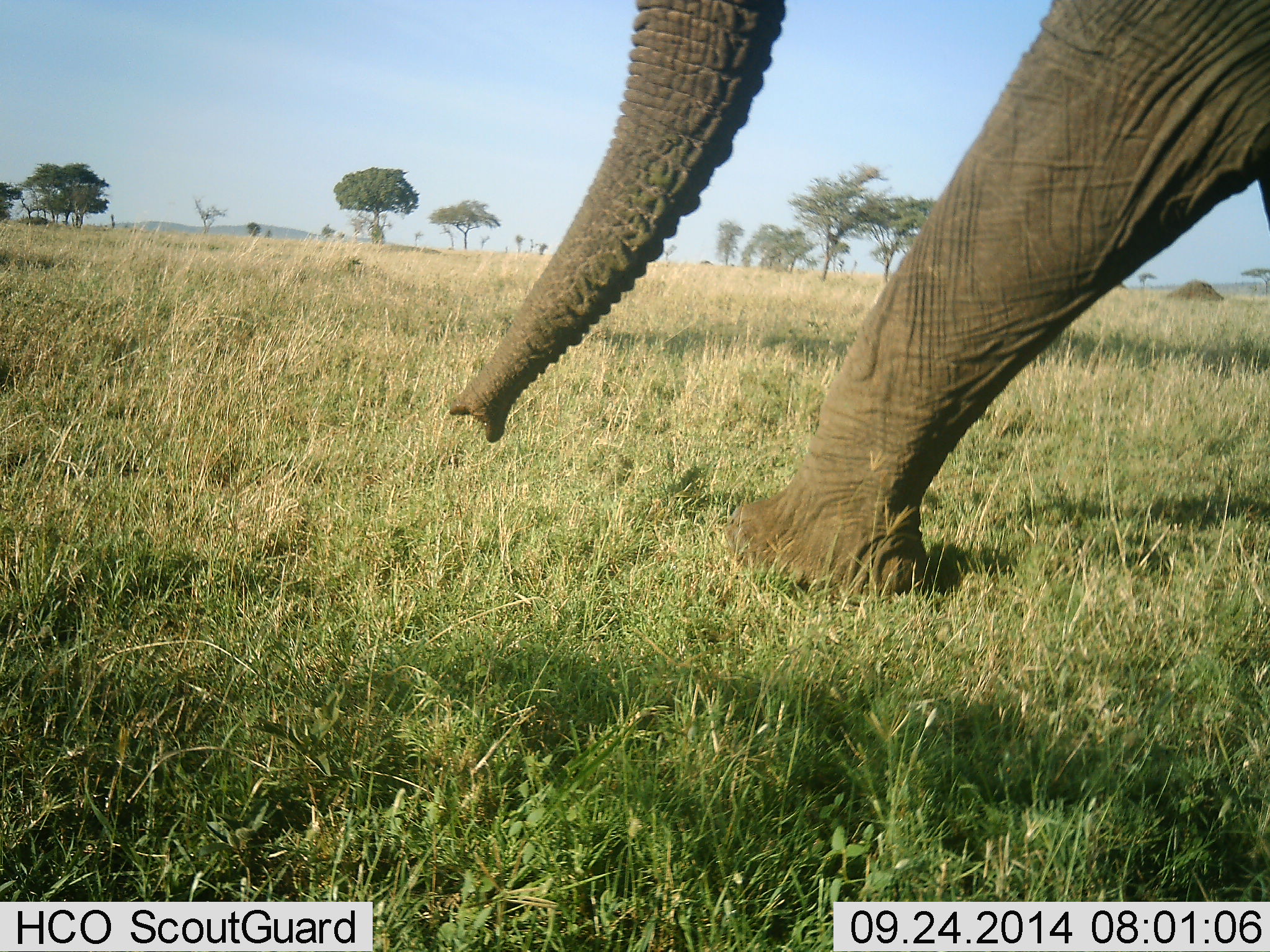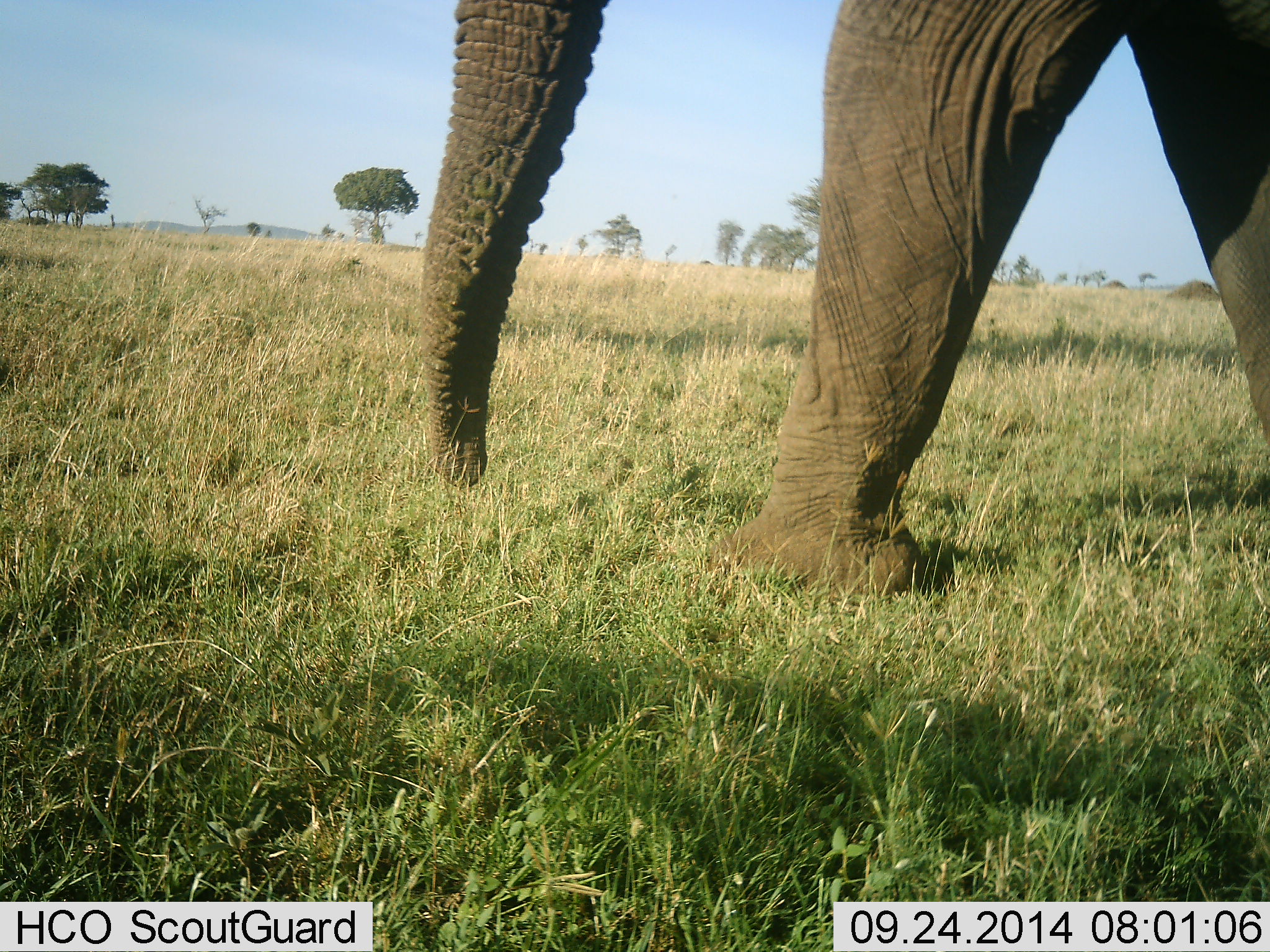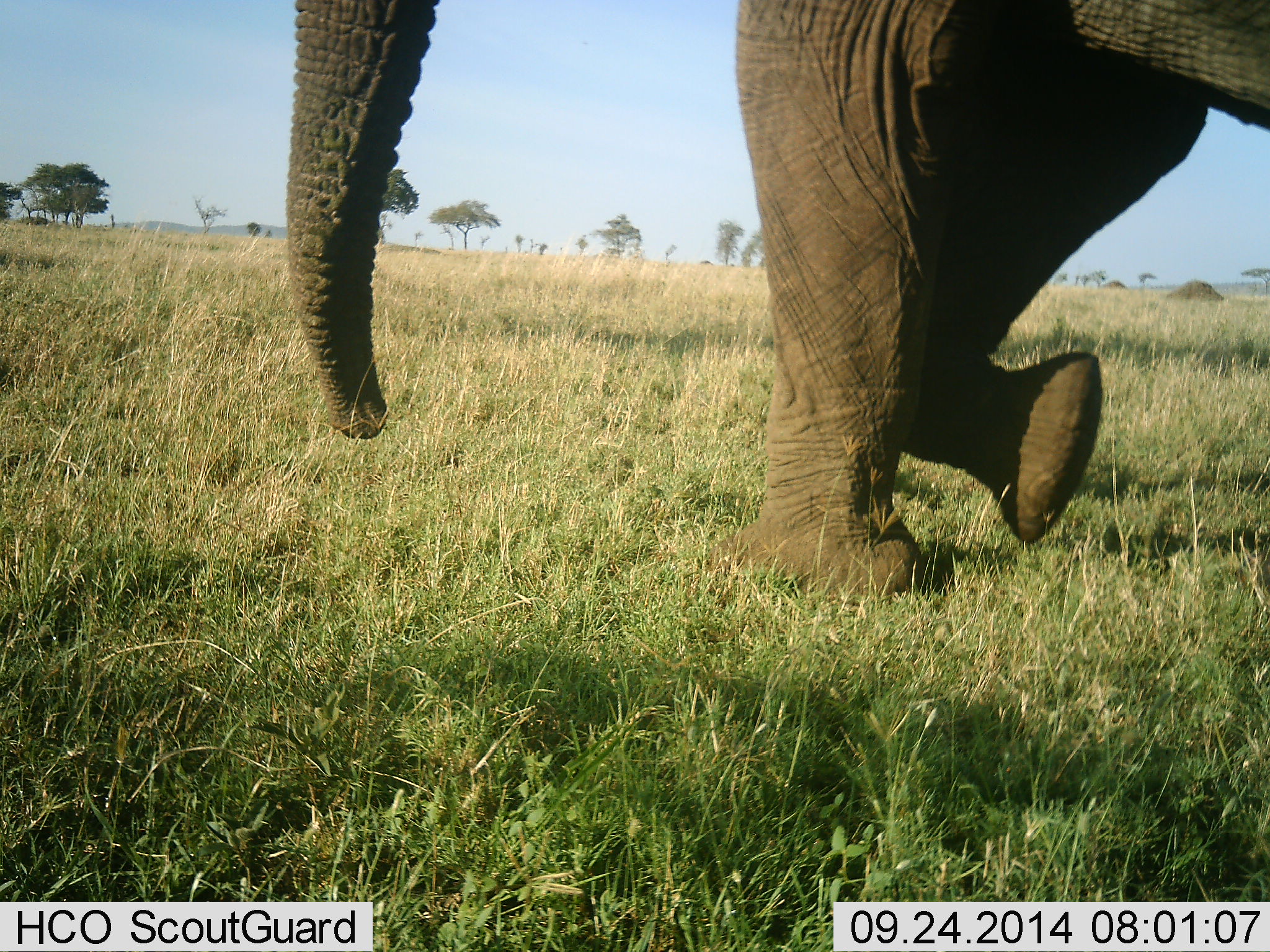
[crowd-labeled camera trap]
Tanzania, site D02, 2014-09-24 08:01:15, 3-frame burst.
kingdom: Animalia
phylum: Chordata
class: Mammalia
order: Proboscidea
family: Elephantidae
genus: Loxodonta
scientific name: Loxodonta africana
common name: african bush elephant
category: elephant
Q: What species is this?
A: Elephant (african bush elephant) (Loxodonta africana).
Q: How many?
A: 1.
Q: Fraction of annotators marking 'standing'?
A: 10%.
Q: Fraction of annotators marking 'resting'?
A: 0%.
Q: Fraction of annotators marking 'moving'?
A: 90%.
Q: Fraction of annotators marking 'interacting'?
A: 0%.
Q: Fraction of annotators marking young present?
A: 0%.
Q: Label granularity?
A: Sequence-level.